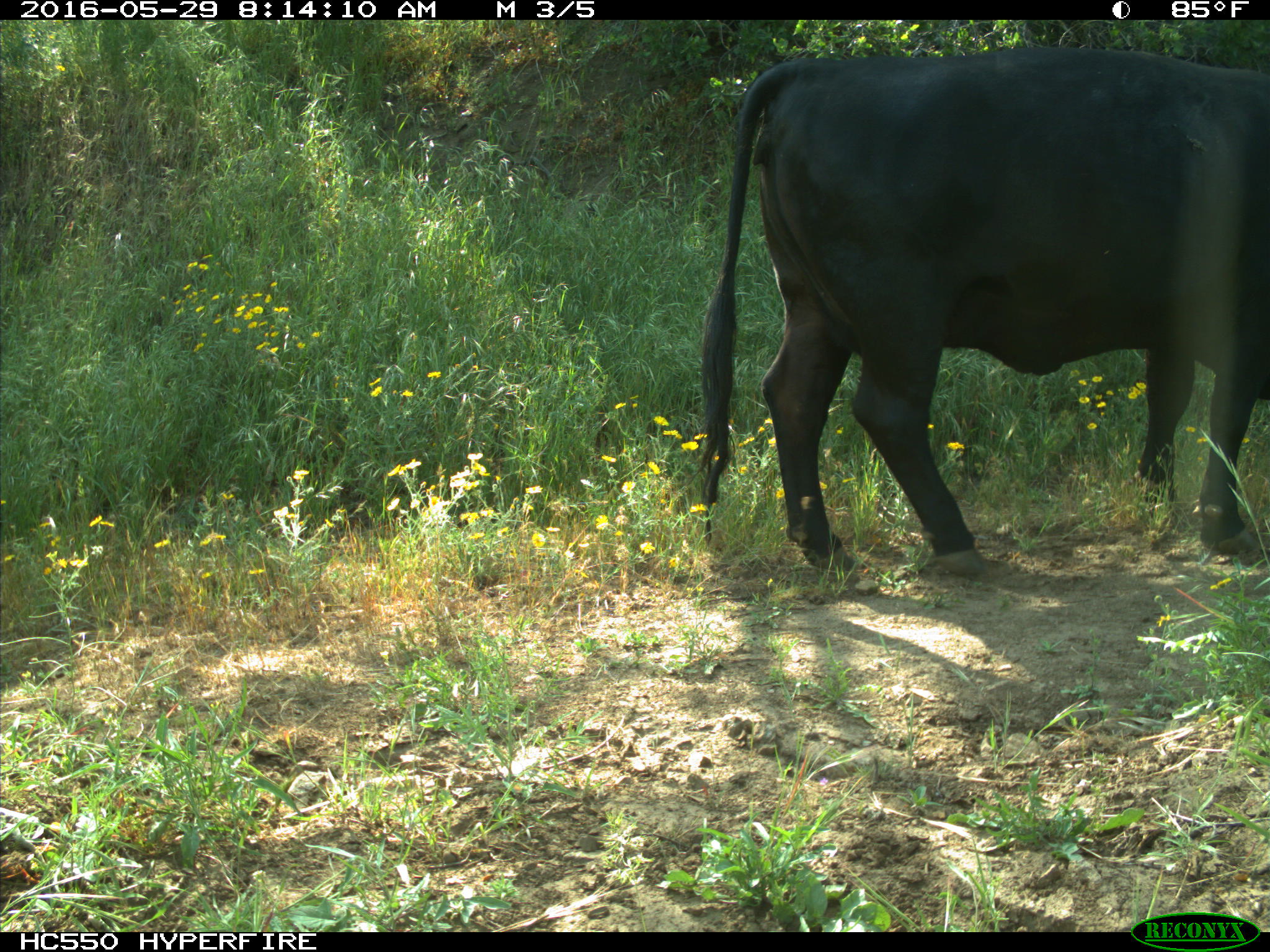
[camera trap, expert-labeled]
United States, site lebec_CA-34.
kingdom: Animalia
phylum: Chordata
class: Mammalia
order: Artiodactyla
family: Bovidae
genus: Bos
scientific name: Bos taurus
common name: domestic cow